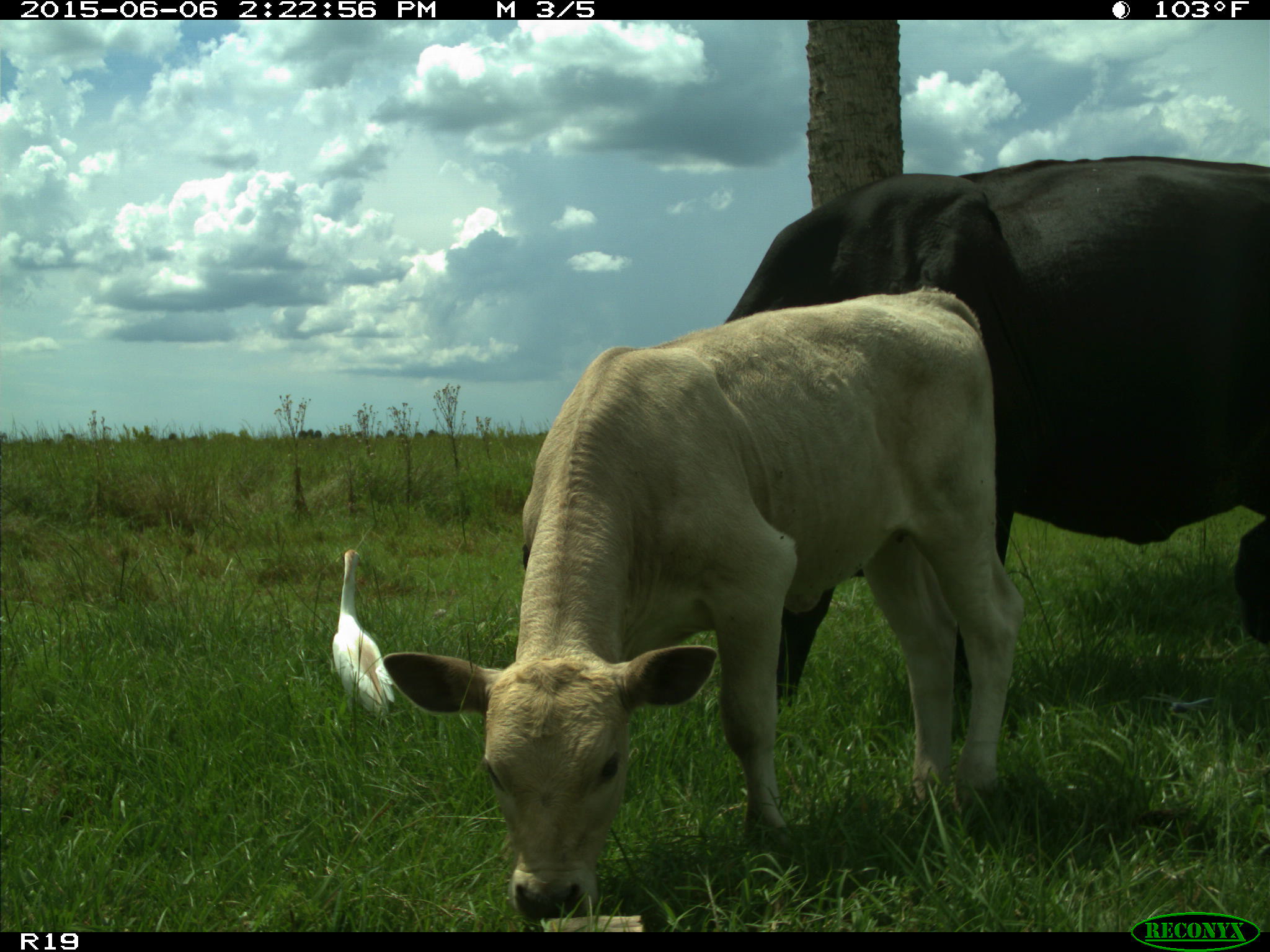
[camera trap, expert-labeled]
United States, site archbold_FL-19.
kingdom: Animalia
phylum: Chordata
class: Mammalia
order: Artiodactyla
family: Bovidae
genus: Bos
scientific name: Bos taurus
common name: domestic cow